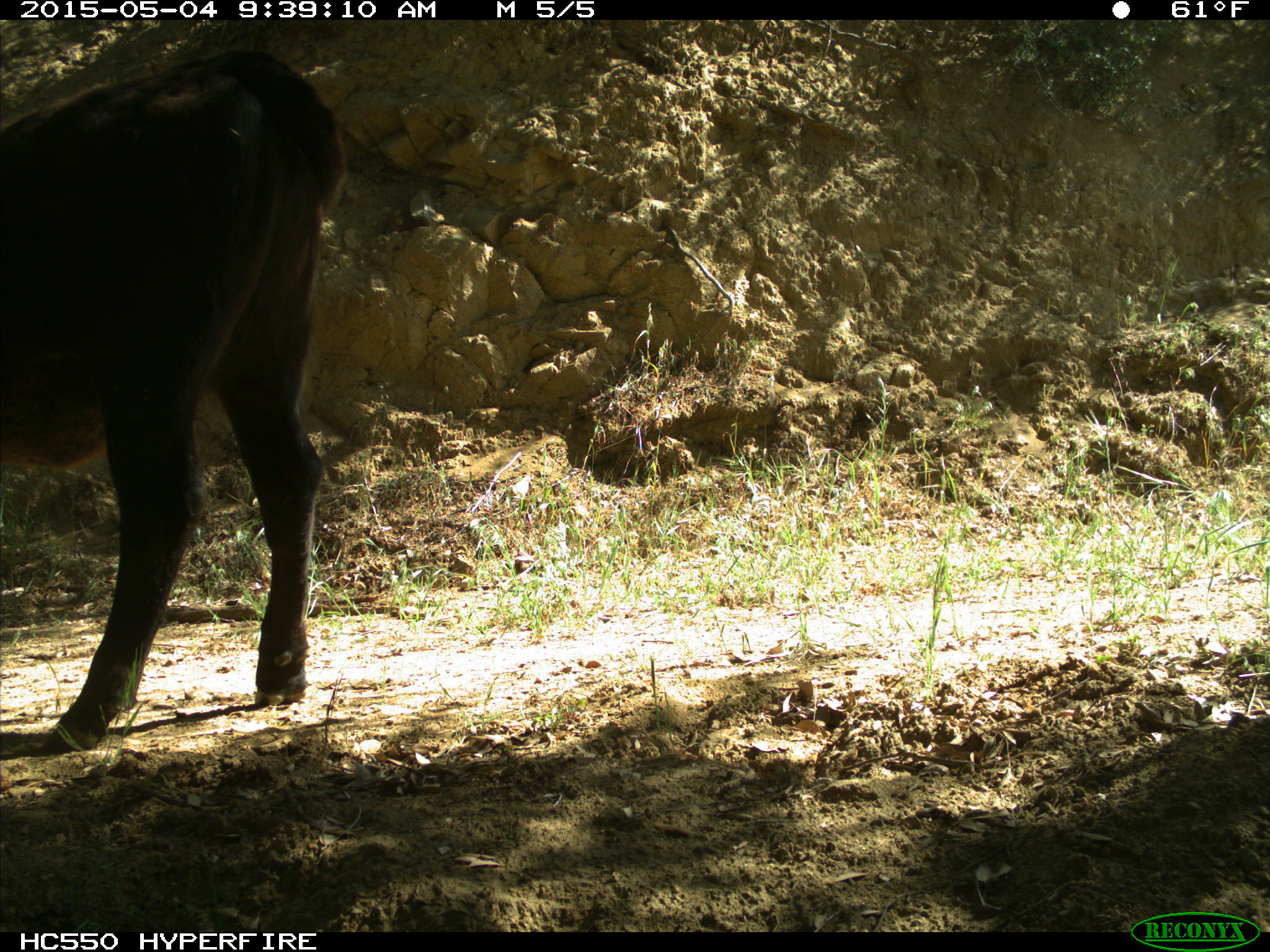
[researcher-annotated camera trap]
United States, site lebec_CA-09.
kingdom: Animalia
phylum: Chordata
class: Mammalia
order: Artiodactyla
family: Bovidae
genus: Bos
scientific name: Bos taurus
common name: domestic cow